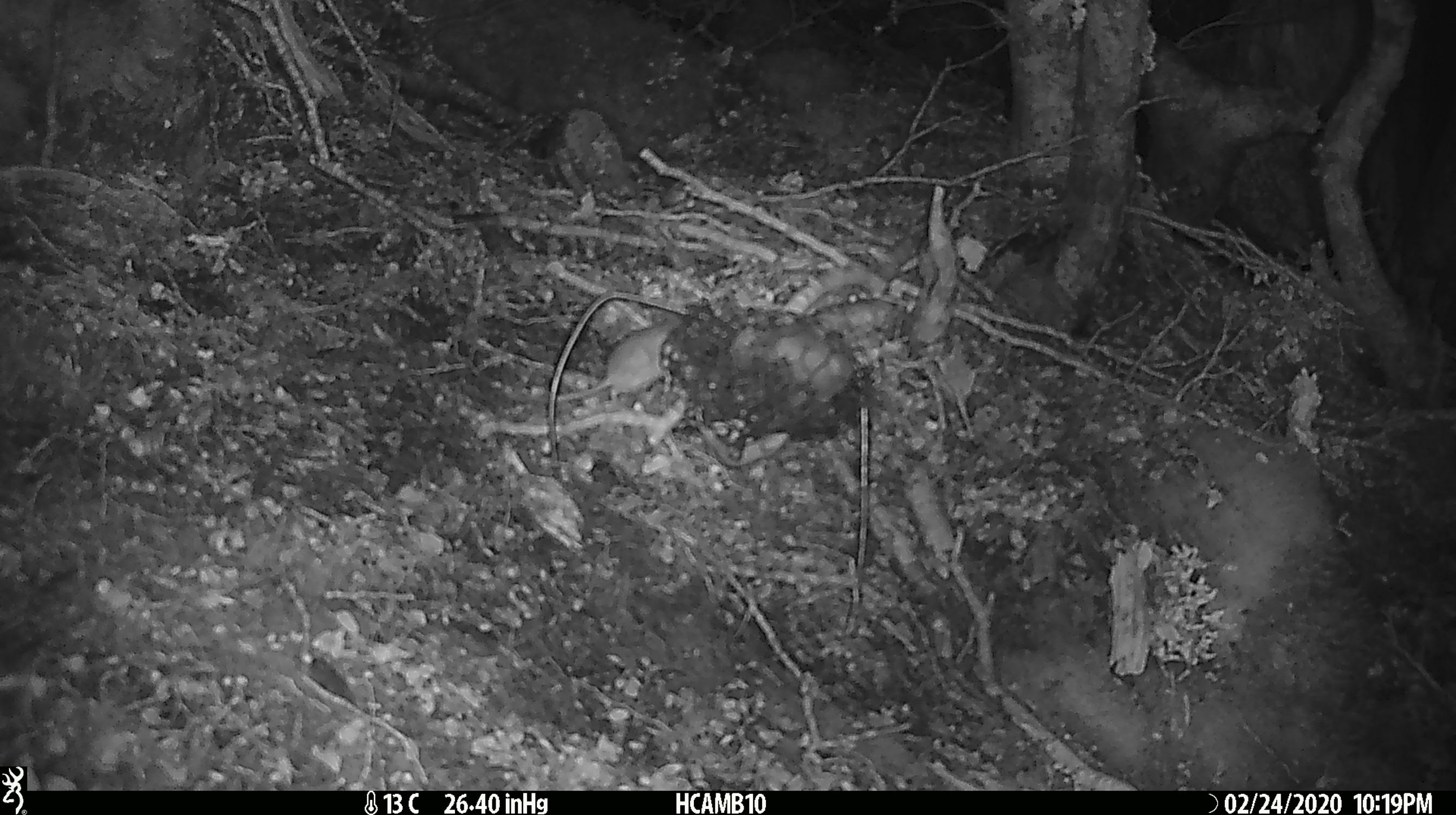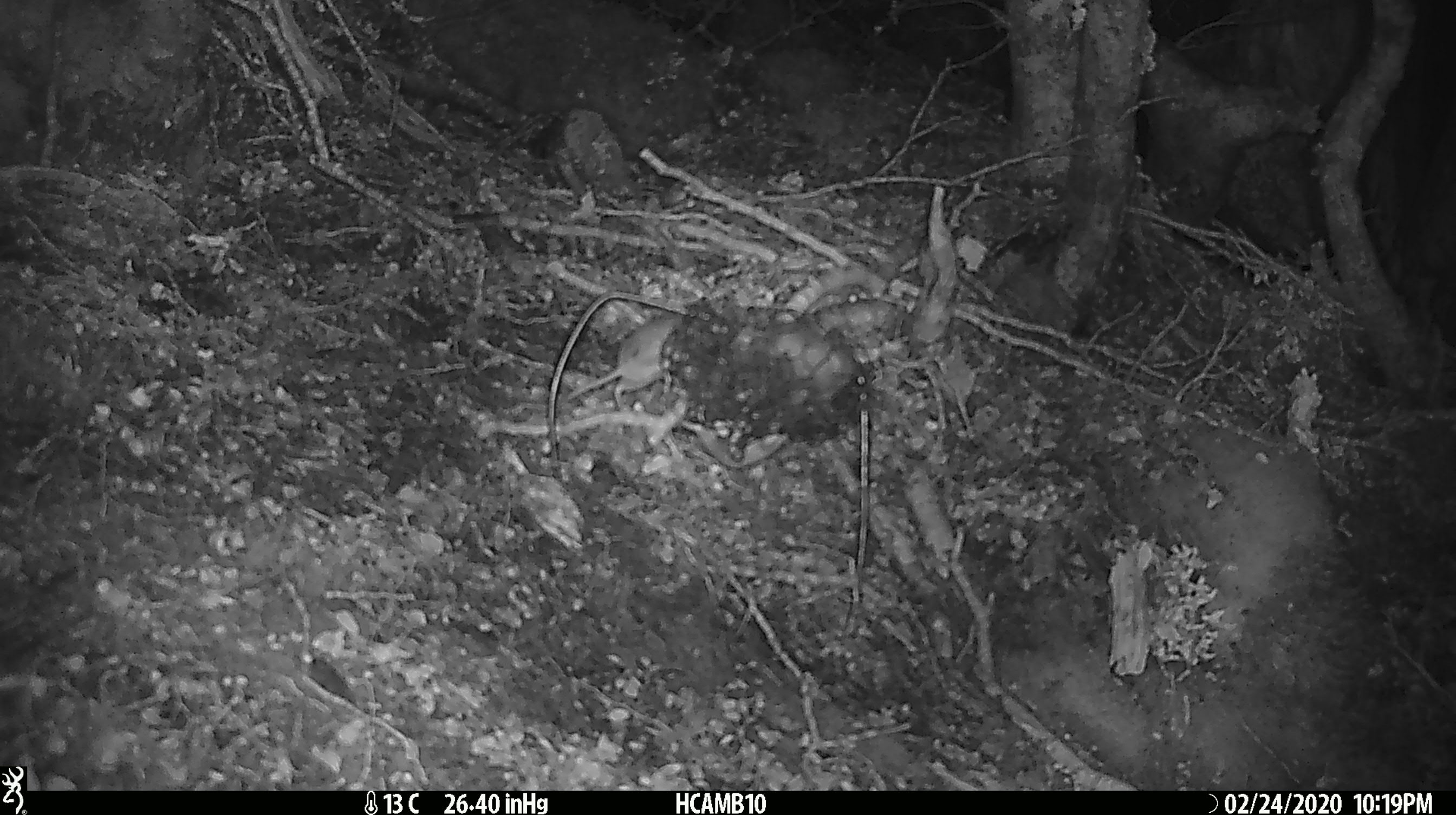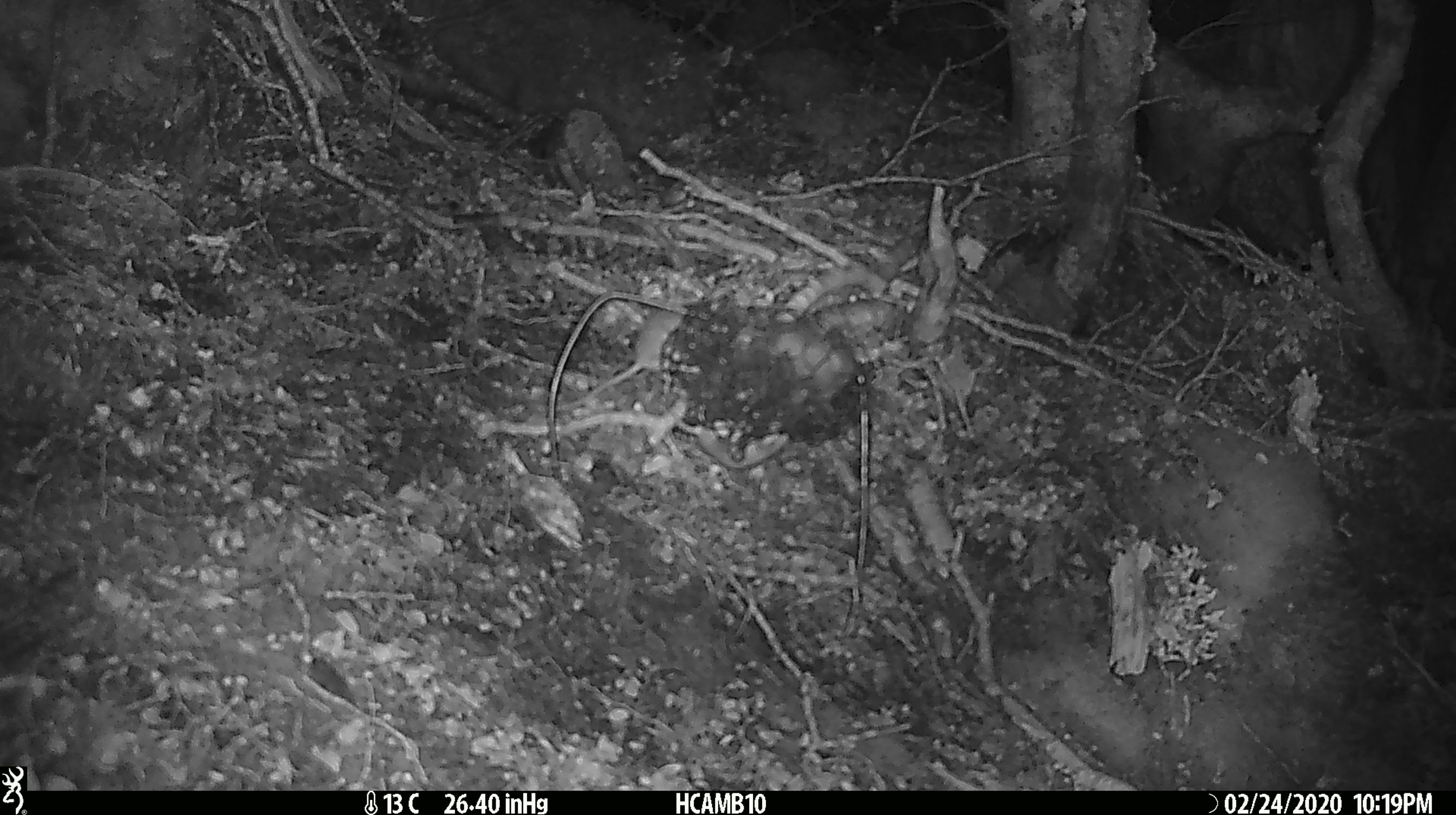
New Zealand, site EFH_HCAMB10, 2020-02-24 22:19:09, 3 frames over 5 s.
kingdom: Animalia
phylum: Chordata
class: Mammalia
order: Rodentia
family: Muridae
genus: Mus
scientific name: Mus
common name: mouse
Mouse (Mus).